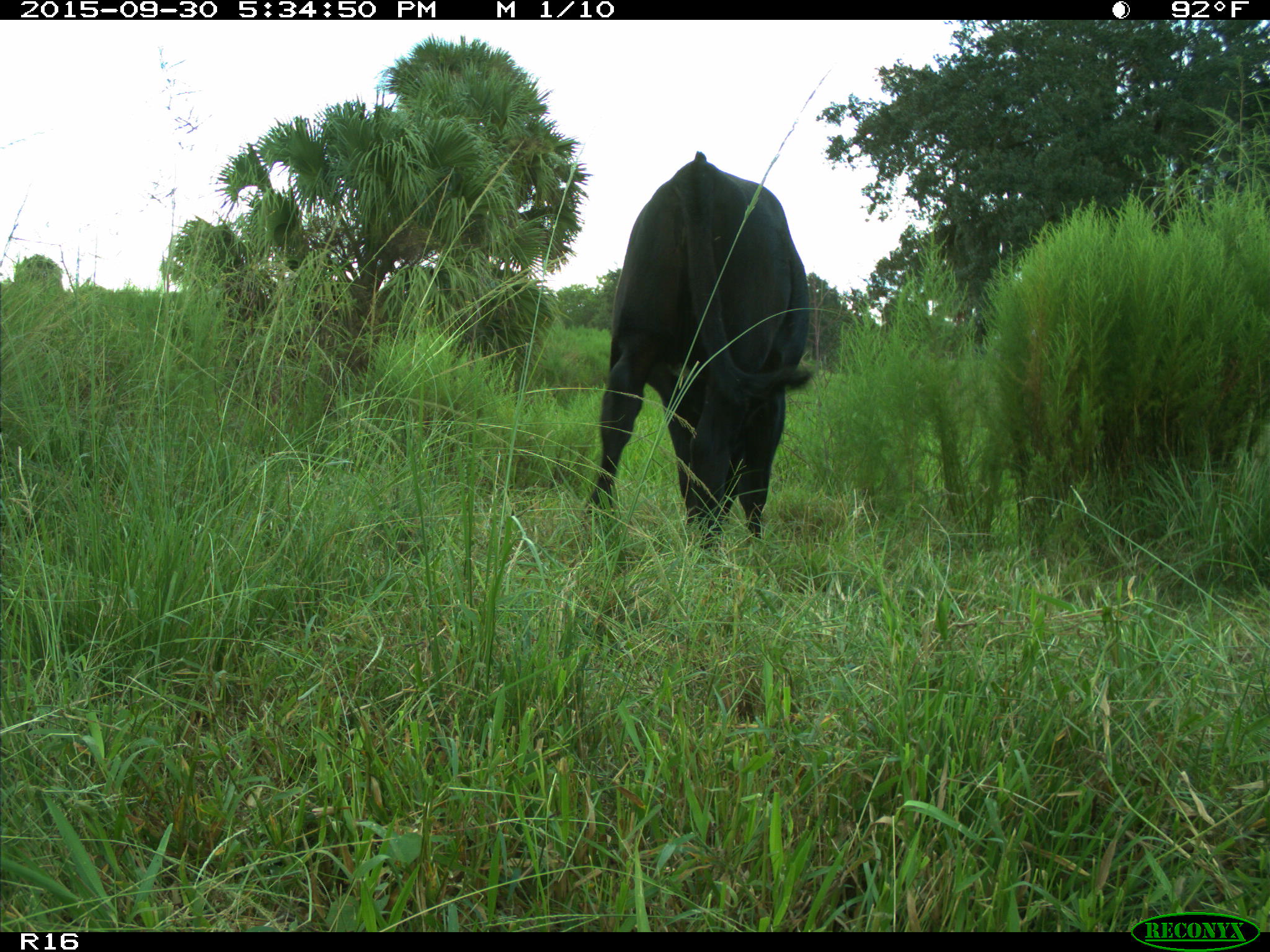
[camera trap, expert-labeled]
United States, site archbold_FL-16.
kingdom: Animalia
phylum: Chordata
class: Mammalia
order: Artiodactyla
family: Bovidae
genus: Bos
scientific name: Bos taurus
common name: domestic cow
Bos taurus (domestic cow).